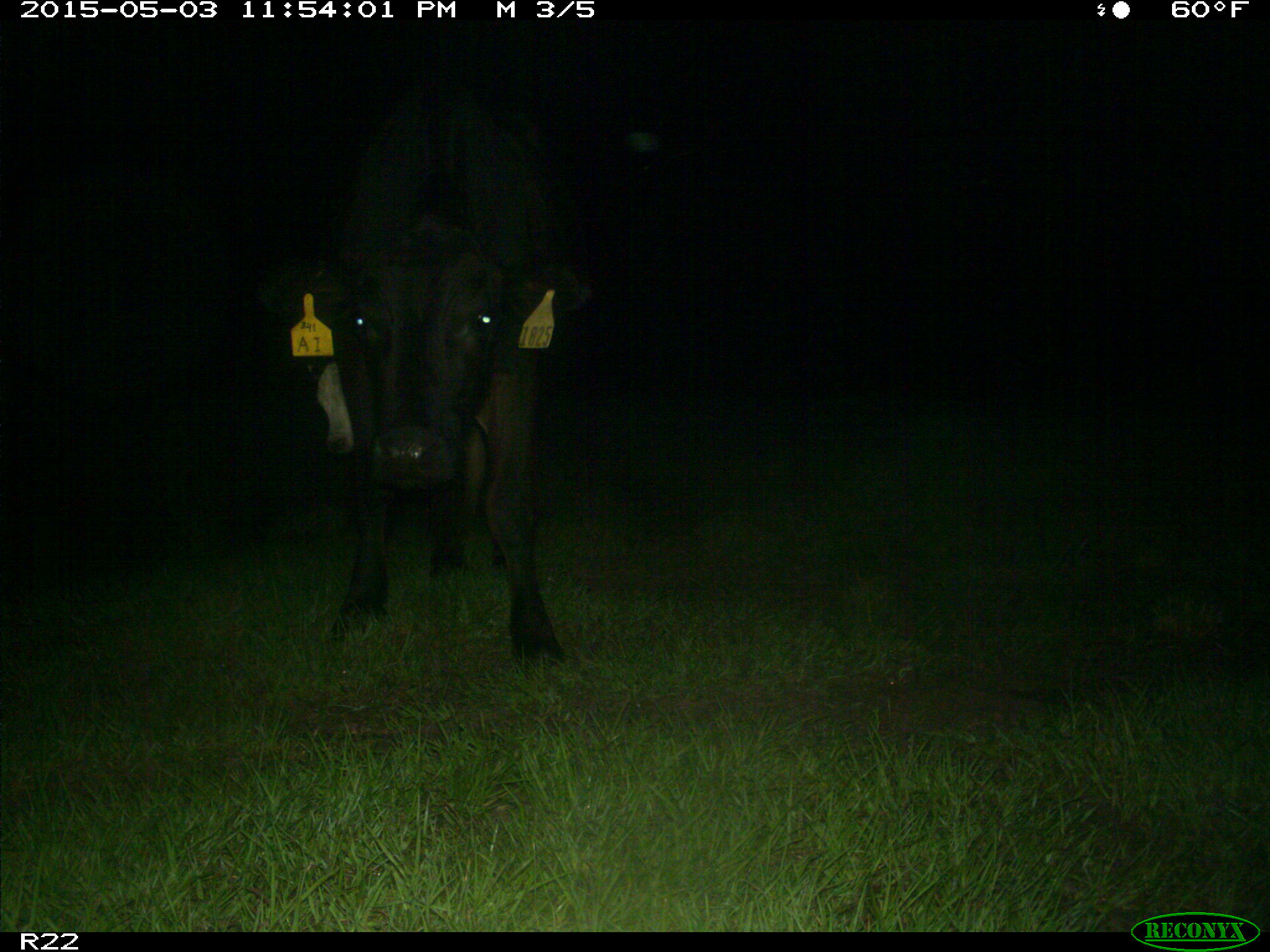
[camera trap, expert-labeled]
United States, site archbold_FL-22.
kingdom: Animalia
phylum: Chordata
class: Mammalia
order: Artiodactyla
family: Bovidae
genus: Bos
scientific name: Bos taurus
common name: domestic cow